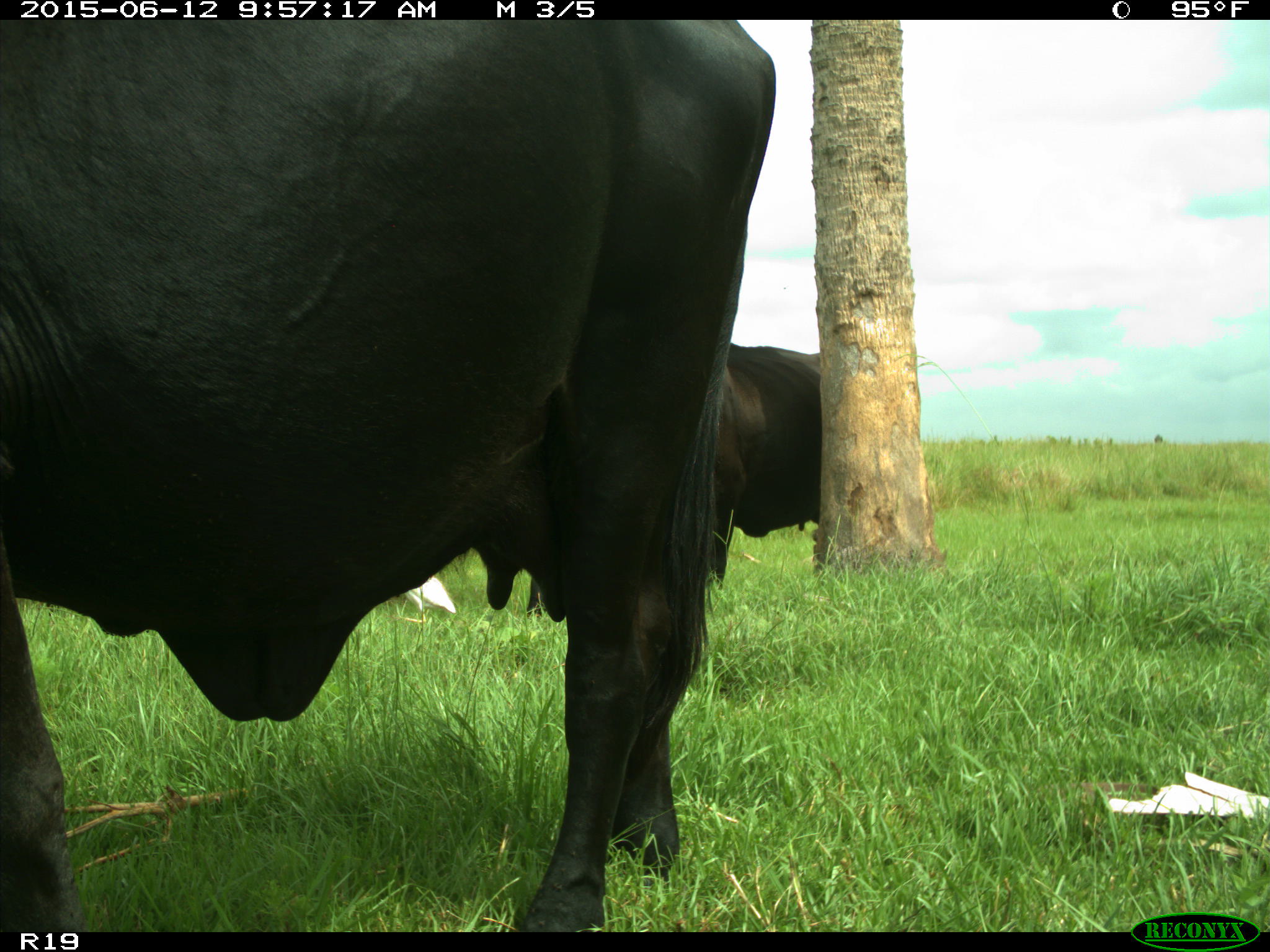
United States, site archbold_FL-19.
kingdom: Animalia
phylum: Chordata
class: Mammalia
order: Artiodactyla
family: Bovidae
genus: Bos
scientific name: Bos taurus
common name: domestic cow